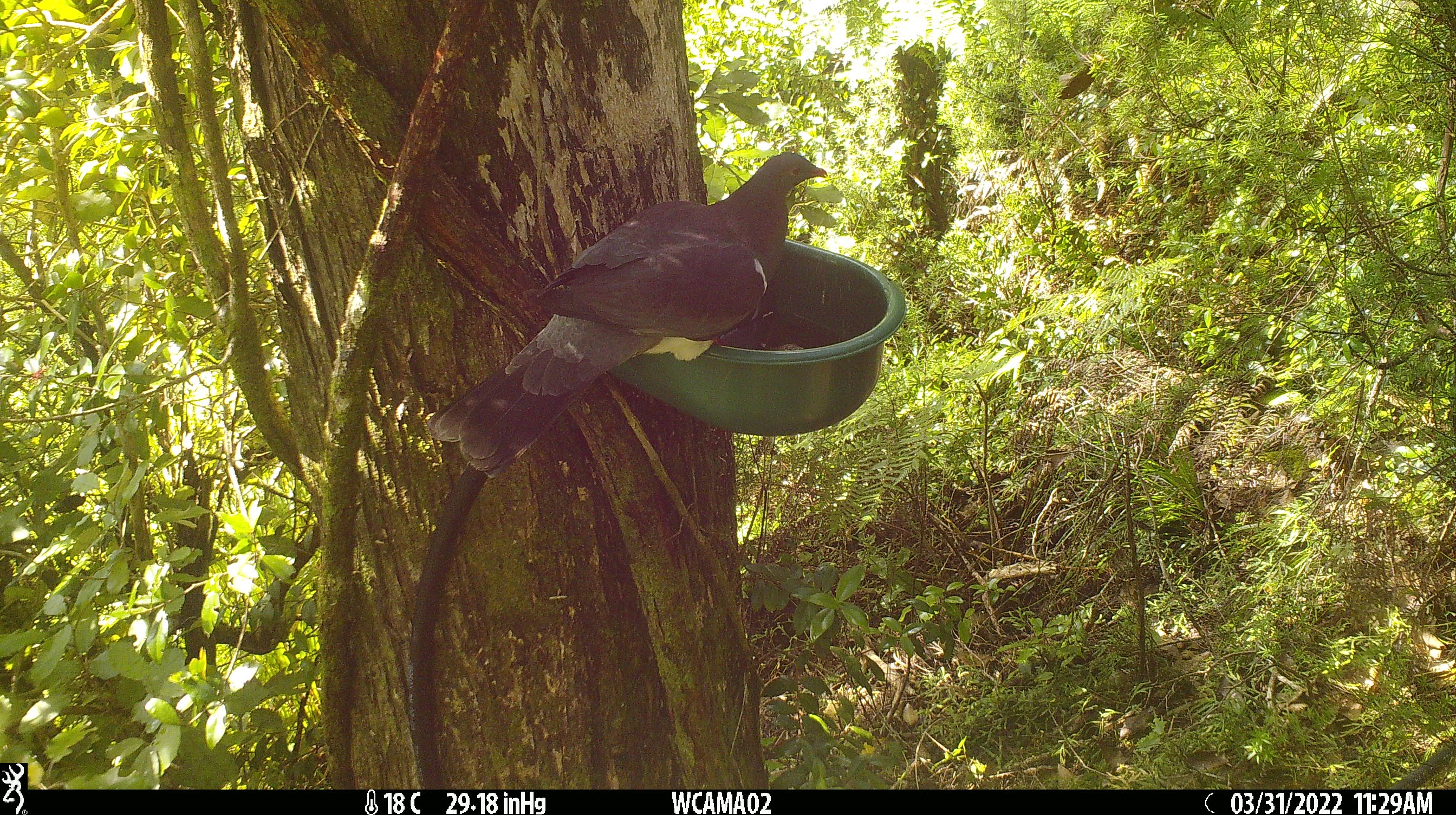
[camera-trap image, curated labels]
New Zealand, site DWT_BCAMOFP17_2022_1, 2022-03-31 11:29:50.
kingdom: Animalia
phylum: Chordata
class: Aves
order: Columbiformes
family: Columbidae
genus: Hemiphaga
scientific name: Hemiphaga novaeseelandiae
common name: new zealand pigeon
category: kereru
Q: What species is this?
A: Kereru (new zealand pigeon) (Hemiphaga novaeseelandiae).